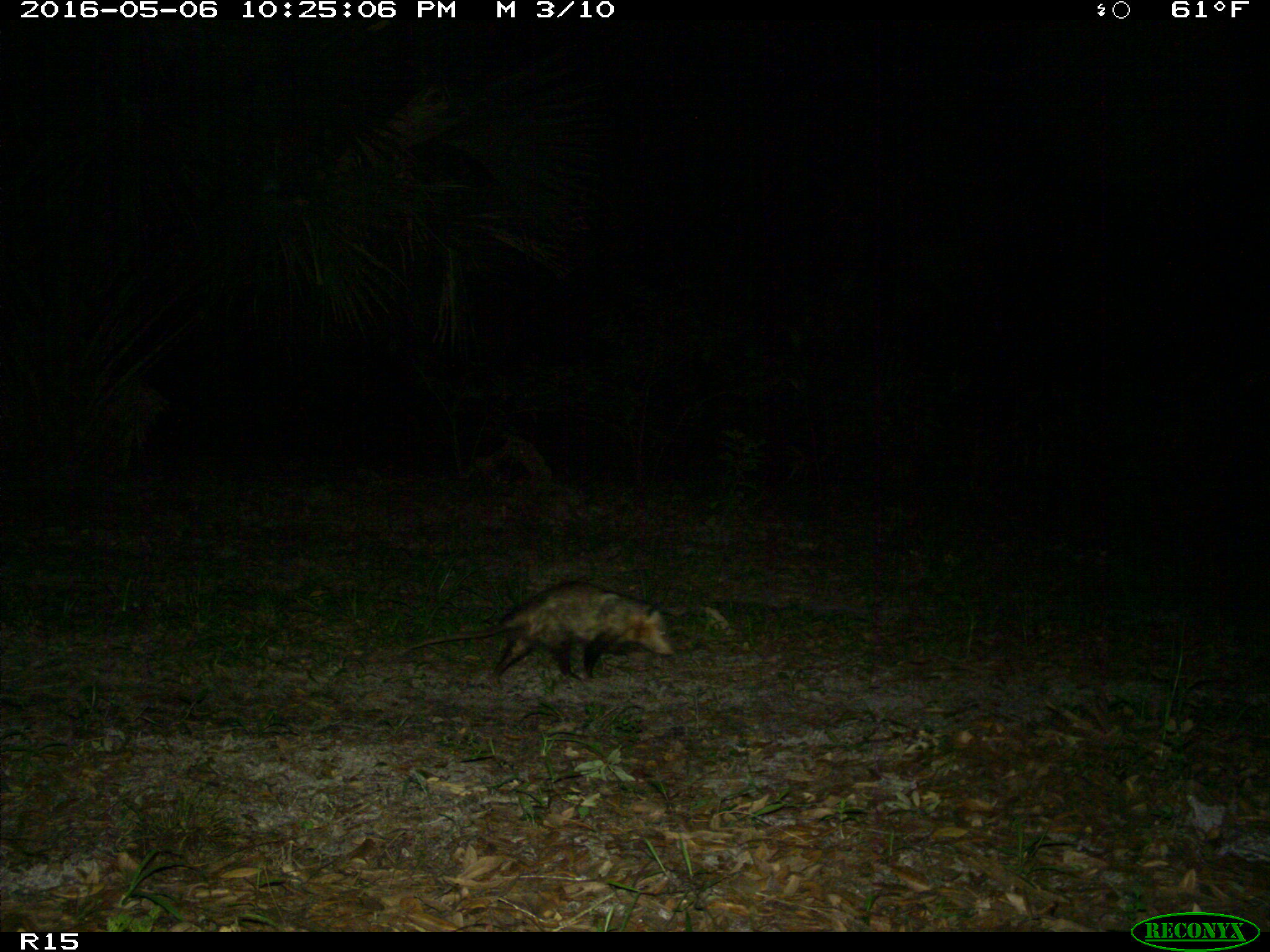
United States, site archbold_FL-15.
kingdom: Animalia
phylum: Chordata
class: Mammalia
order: Didelphimorphia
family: Didelphidae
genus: Didelphis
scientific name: Didelphis virginiana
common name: virginia opossum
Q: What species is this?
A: Didelphis virginiana (virginia opossum).